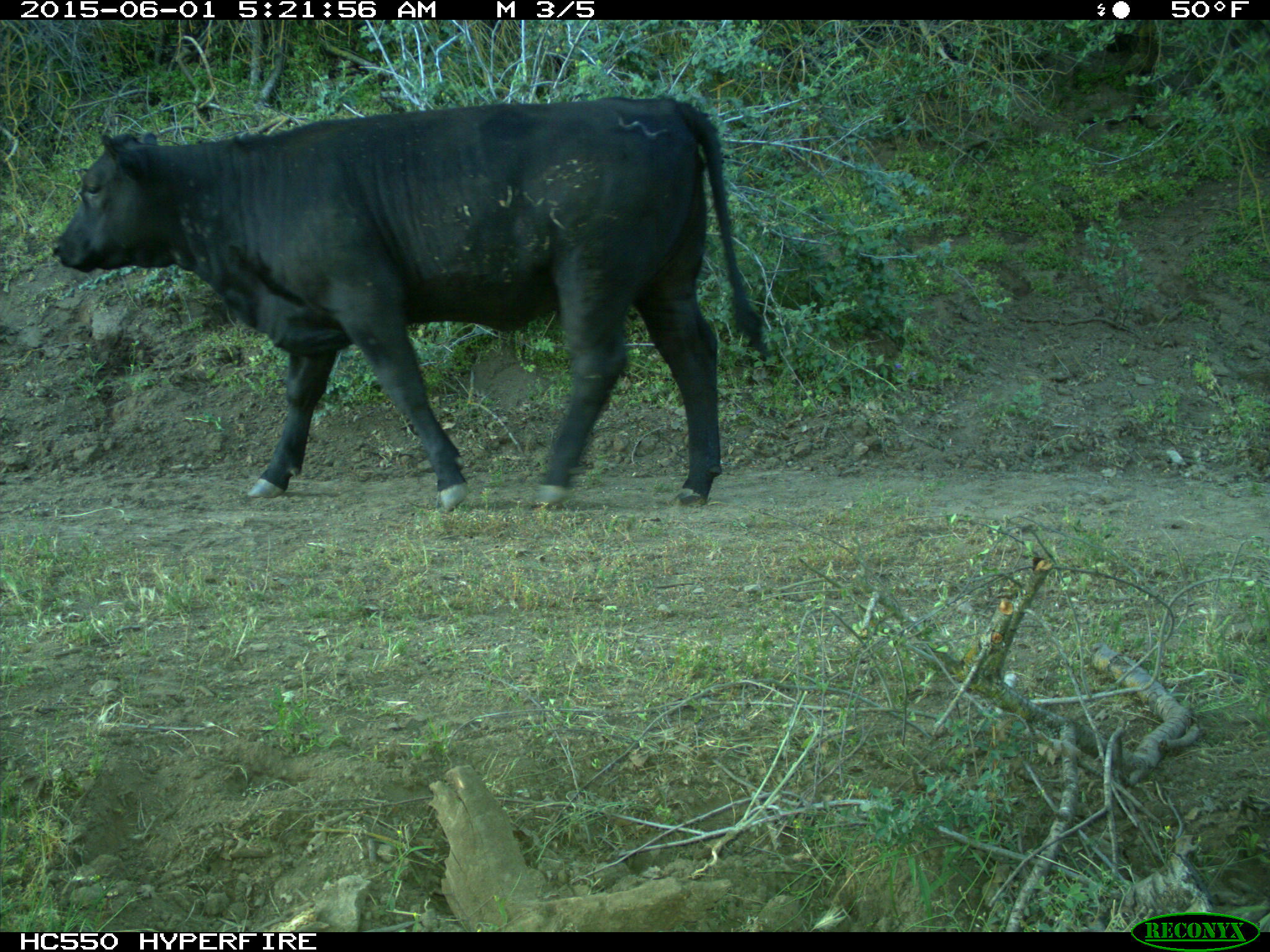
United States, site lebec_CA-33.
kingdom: Animalia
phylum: Chordata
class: Mammalia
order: Artiodactyla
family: Bovidae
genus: Bos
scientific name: Bos taurus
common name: domestic cow